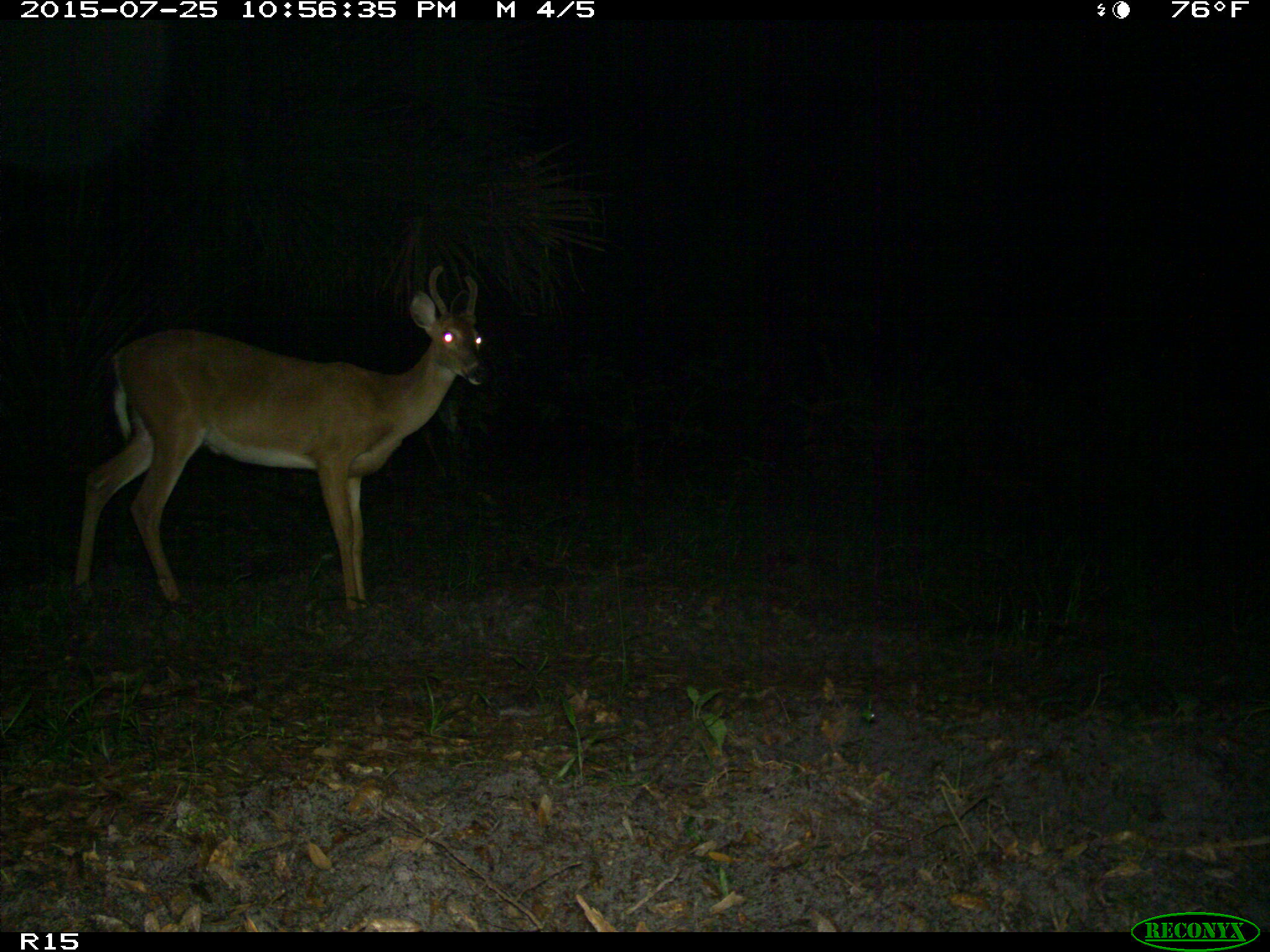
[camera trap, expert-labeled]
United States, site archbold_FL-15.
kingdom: Animalia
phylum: Chordata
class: Mammalia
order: Artiodactyla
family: Cervidae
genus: Odocoileus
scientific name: Odocoileus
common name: deer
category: unidentified deer